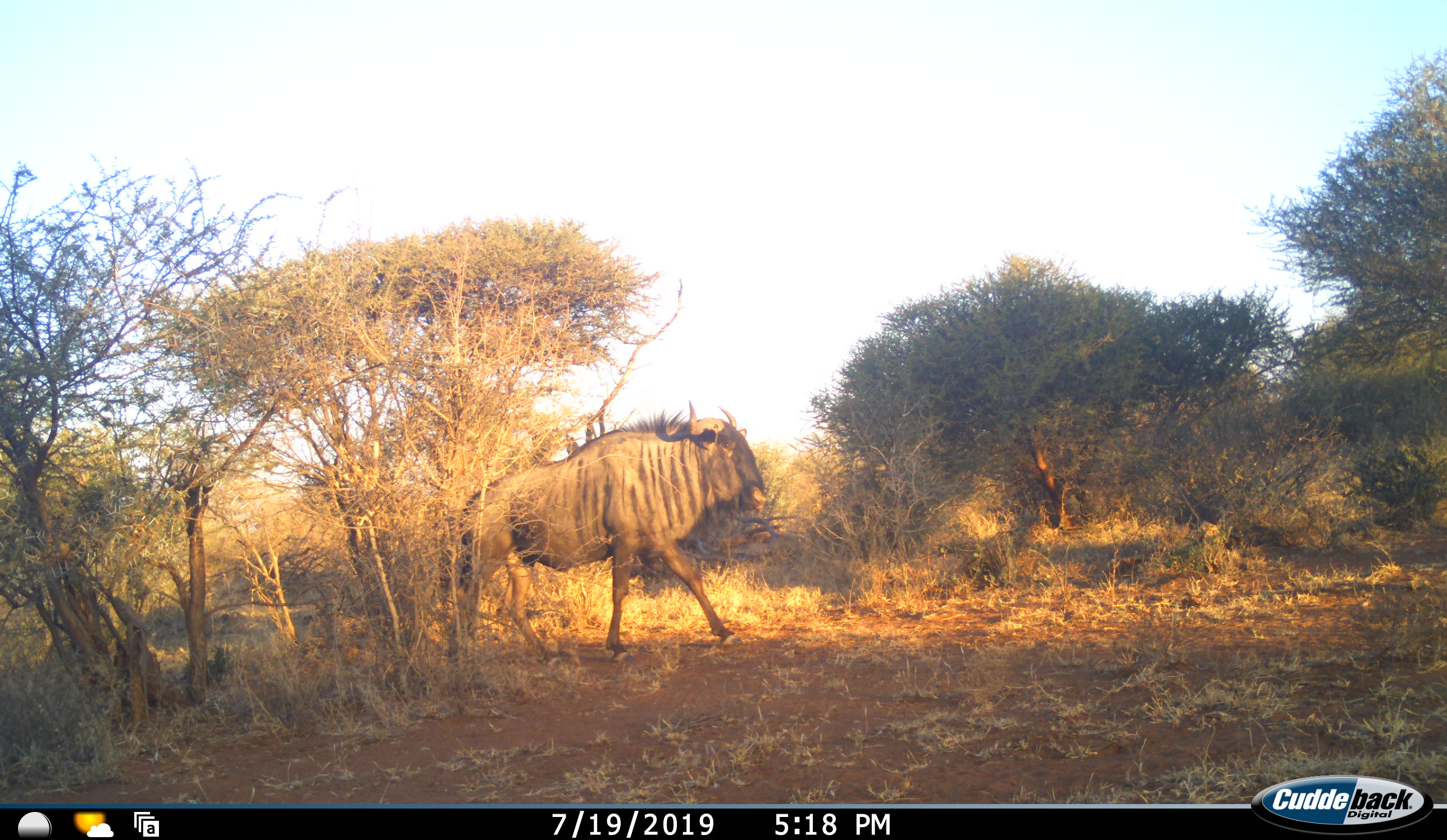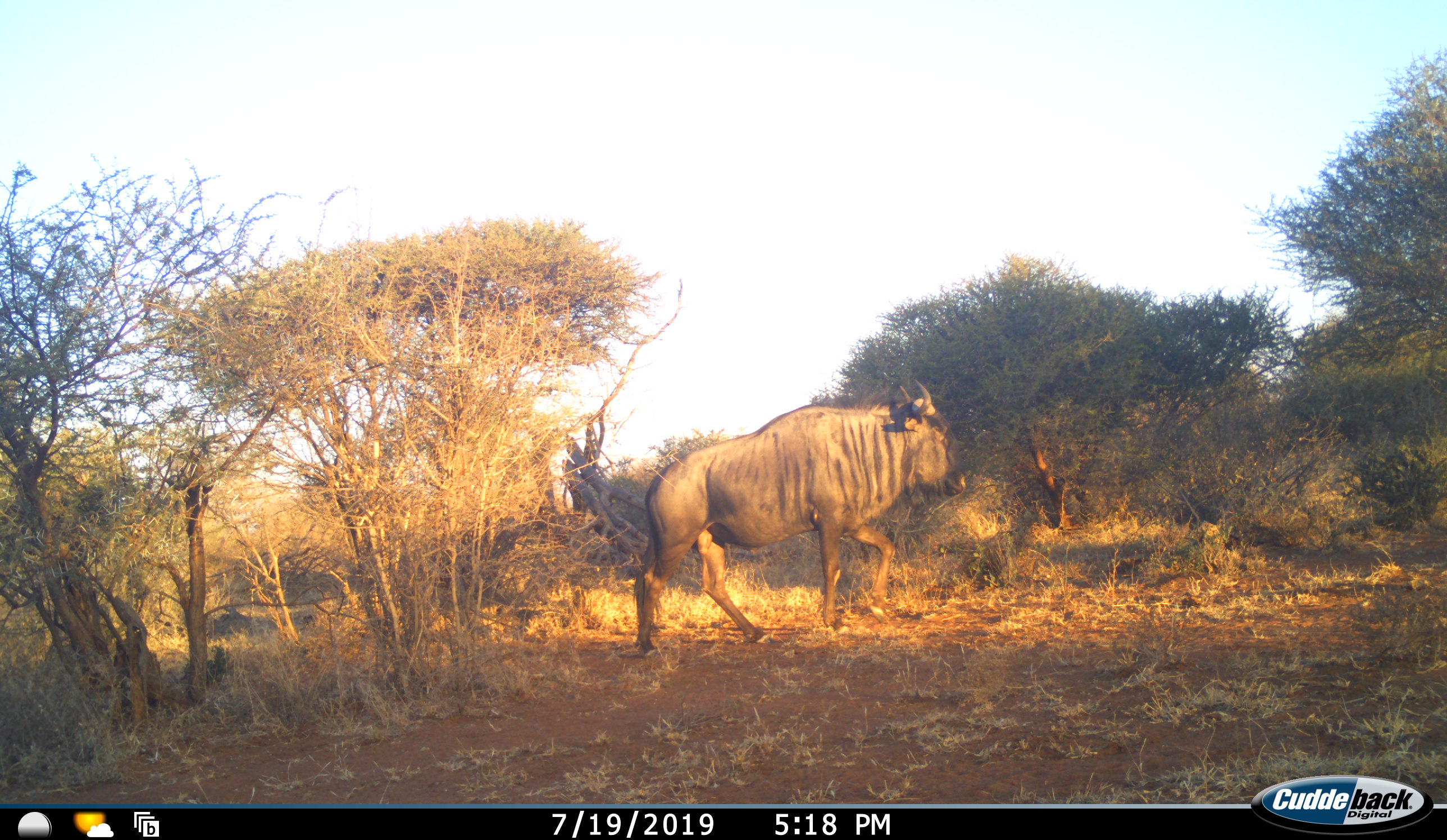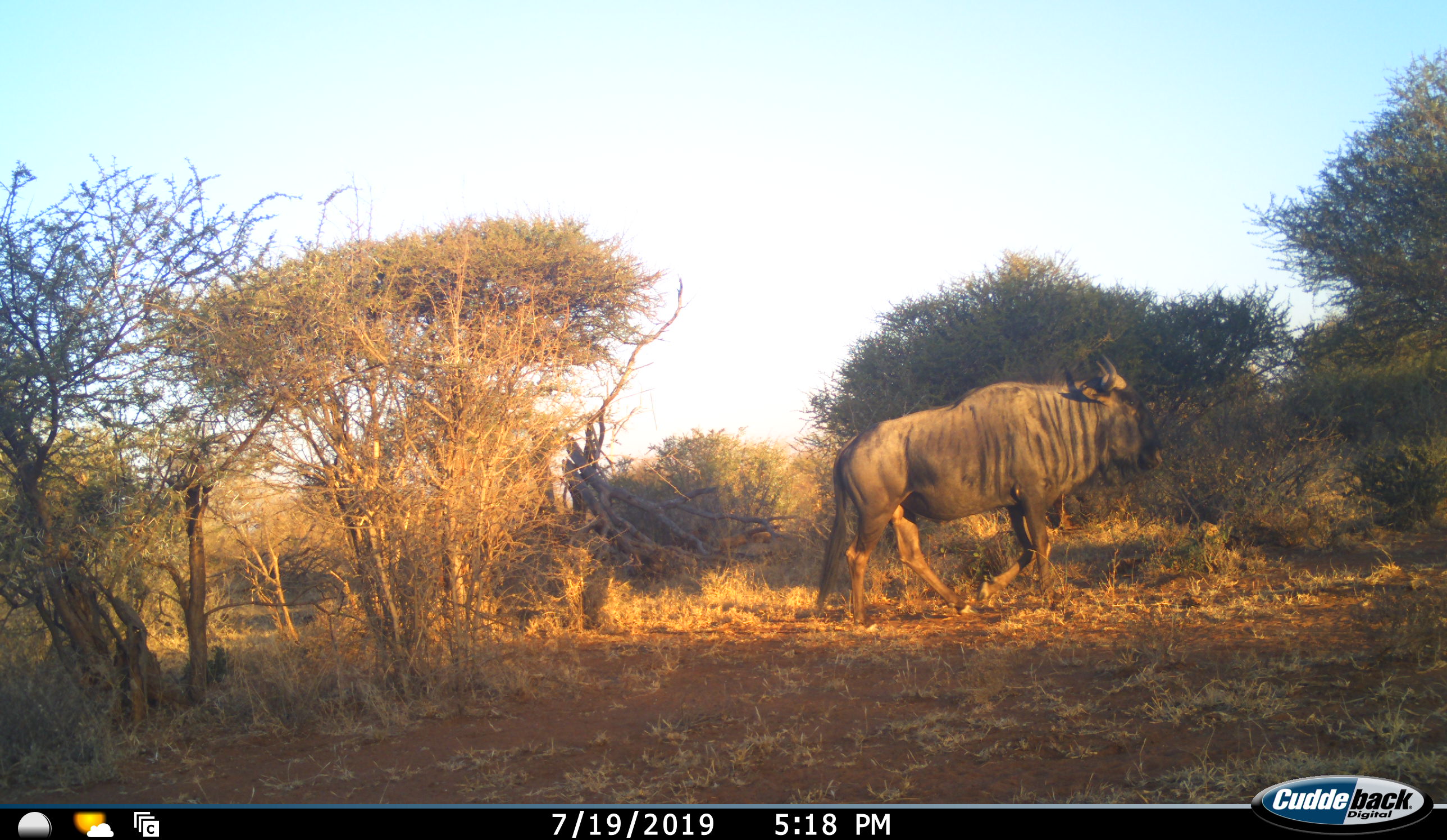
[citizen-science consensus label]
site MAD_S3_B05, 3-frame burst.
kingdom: Animalia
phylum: Chordata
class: Mammalia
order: Artiodactyla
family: Bovidae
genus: Connochaetes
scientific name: Connochaetes taurinus taurinus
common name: blue wildebeest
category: wildebeestblue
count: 1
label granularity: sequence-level